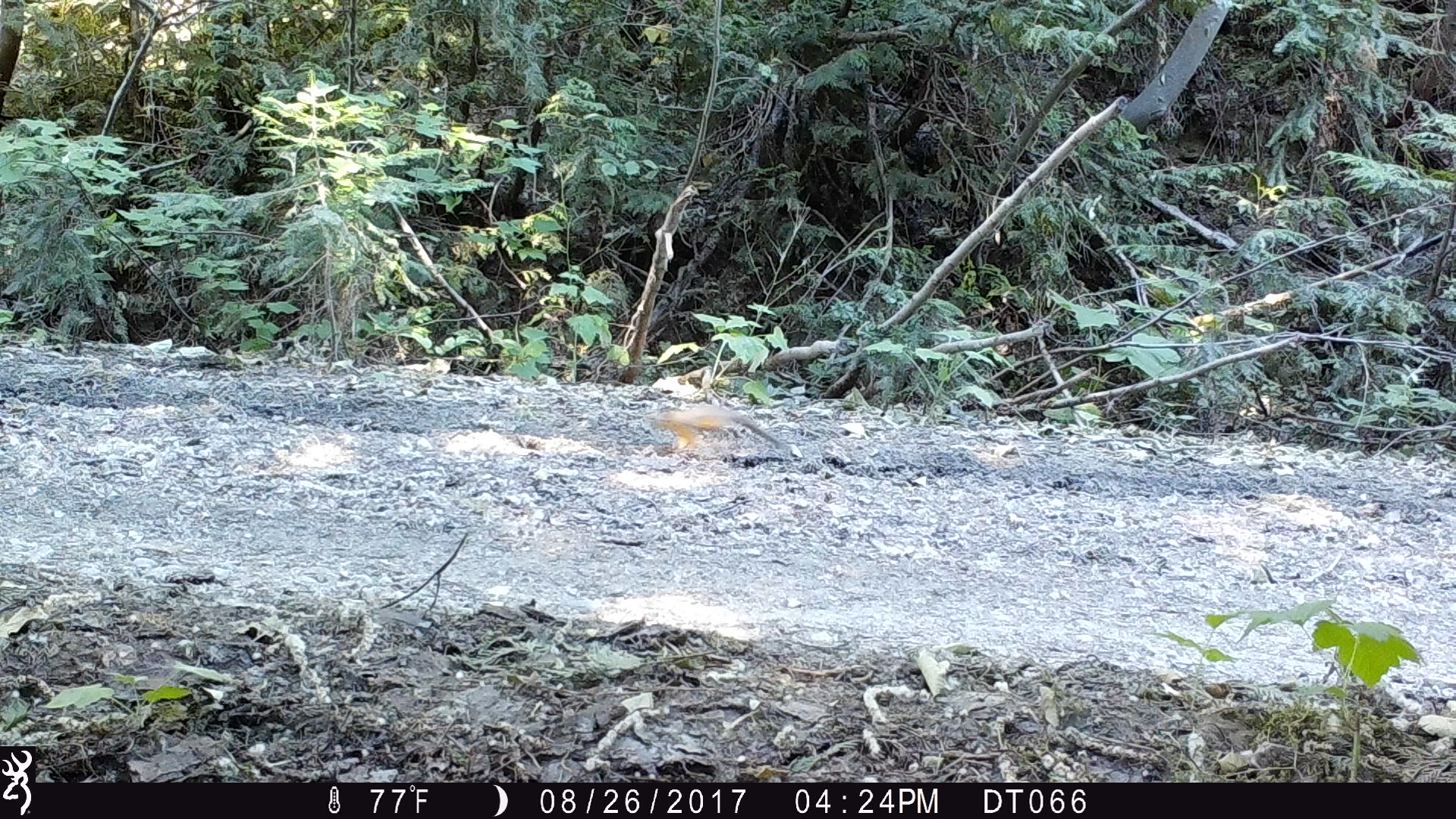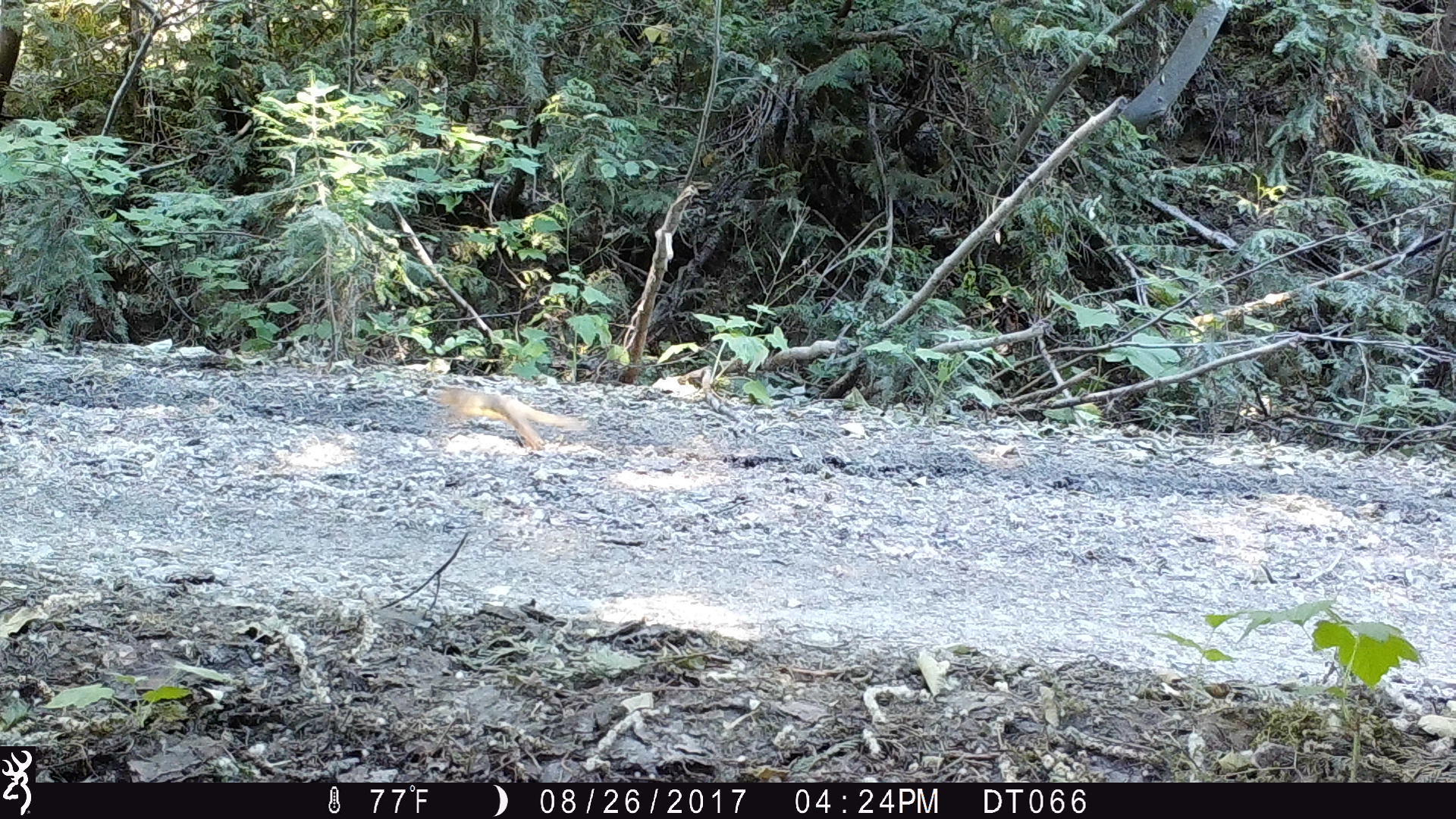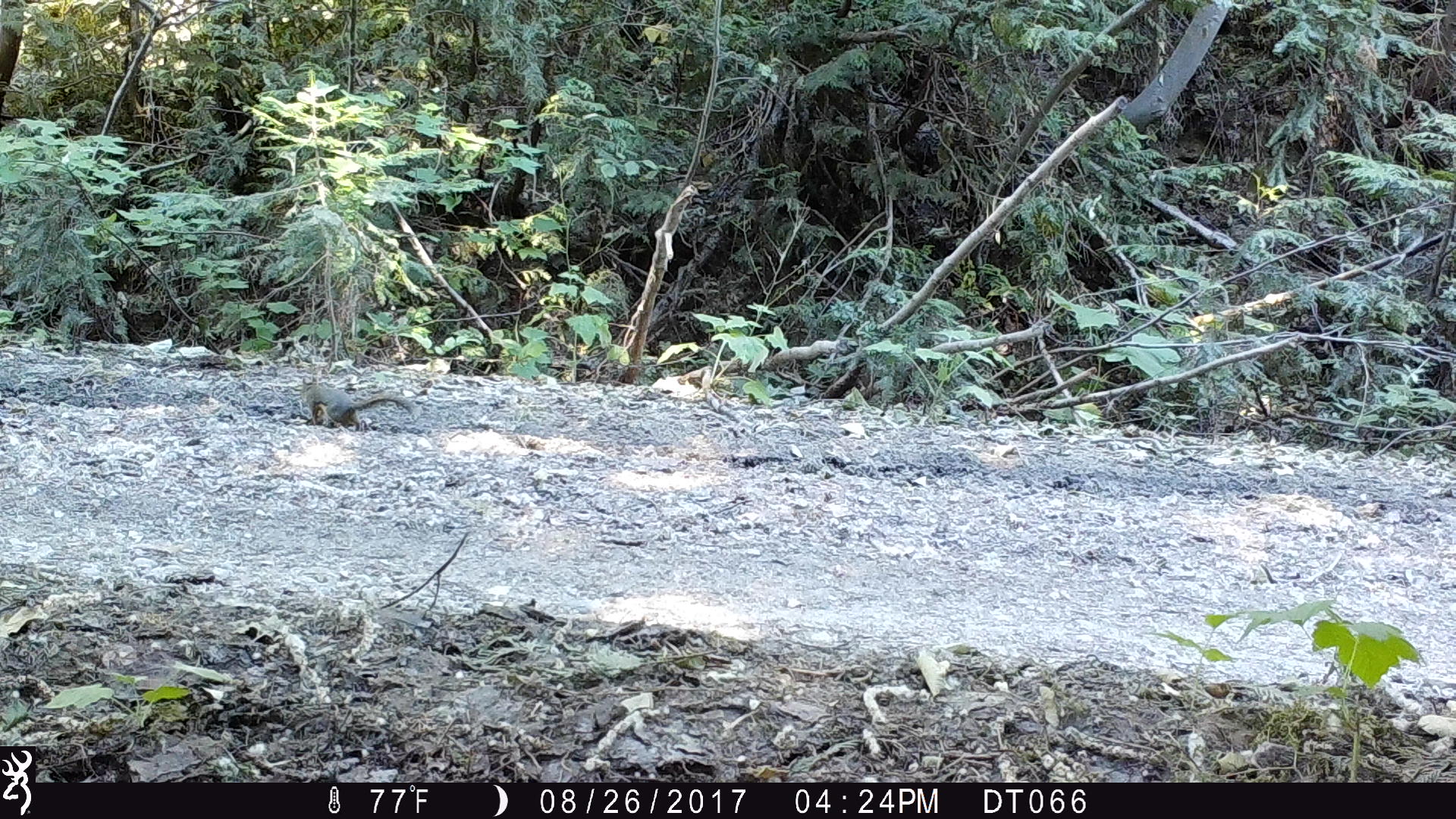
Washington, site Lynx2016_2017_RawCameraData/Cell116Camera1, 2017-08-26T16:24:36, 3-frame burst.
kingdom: Animalia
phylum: Chordata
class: Mammalia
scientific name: Mammalia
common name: small mammal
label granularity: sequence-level